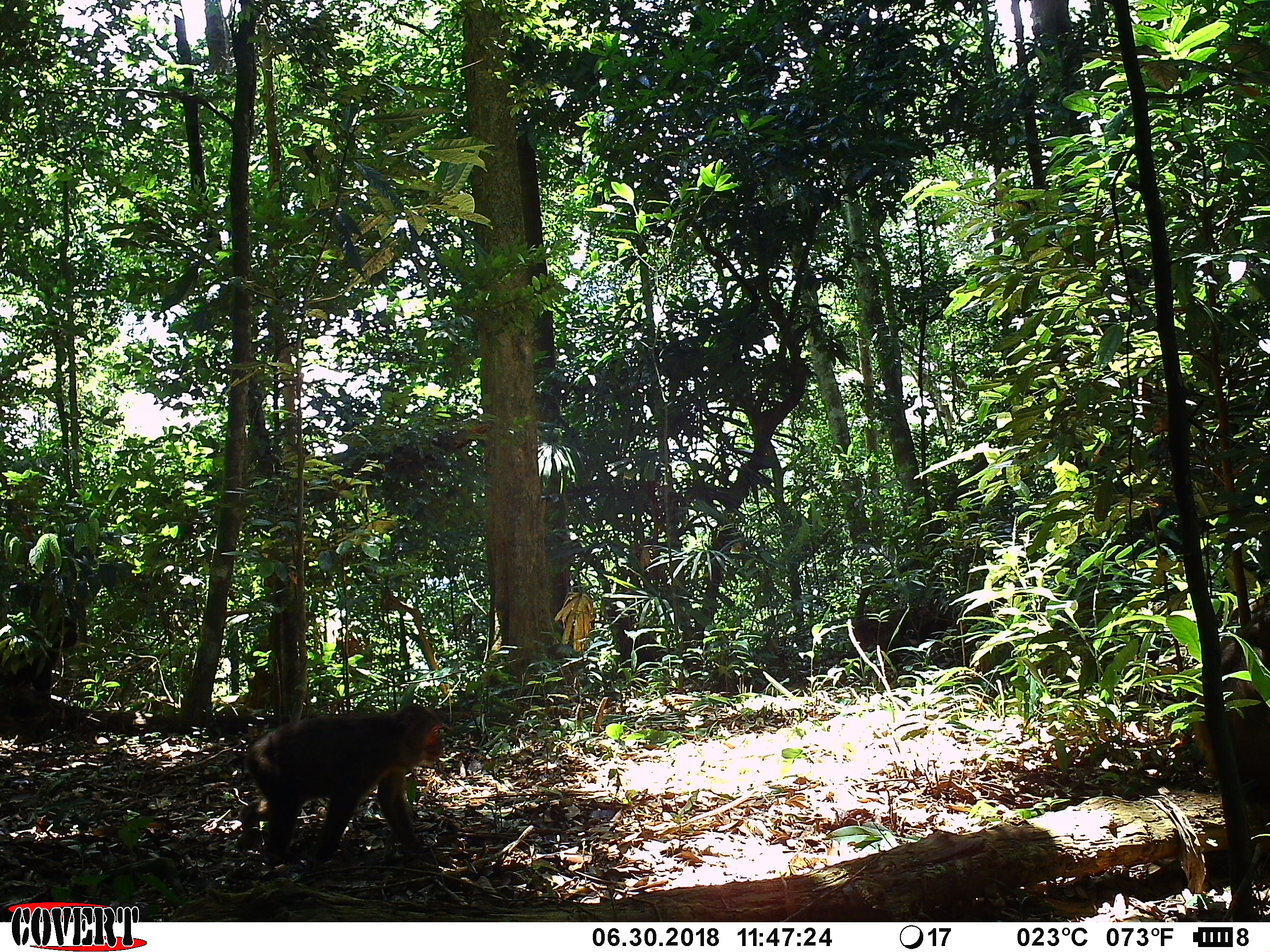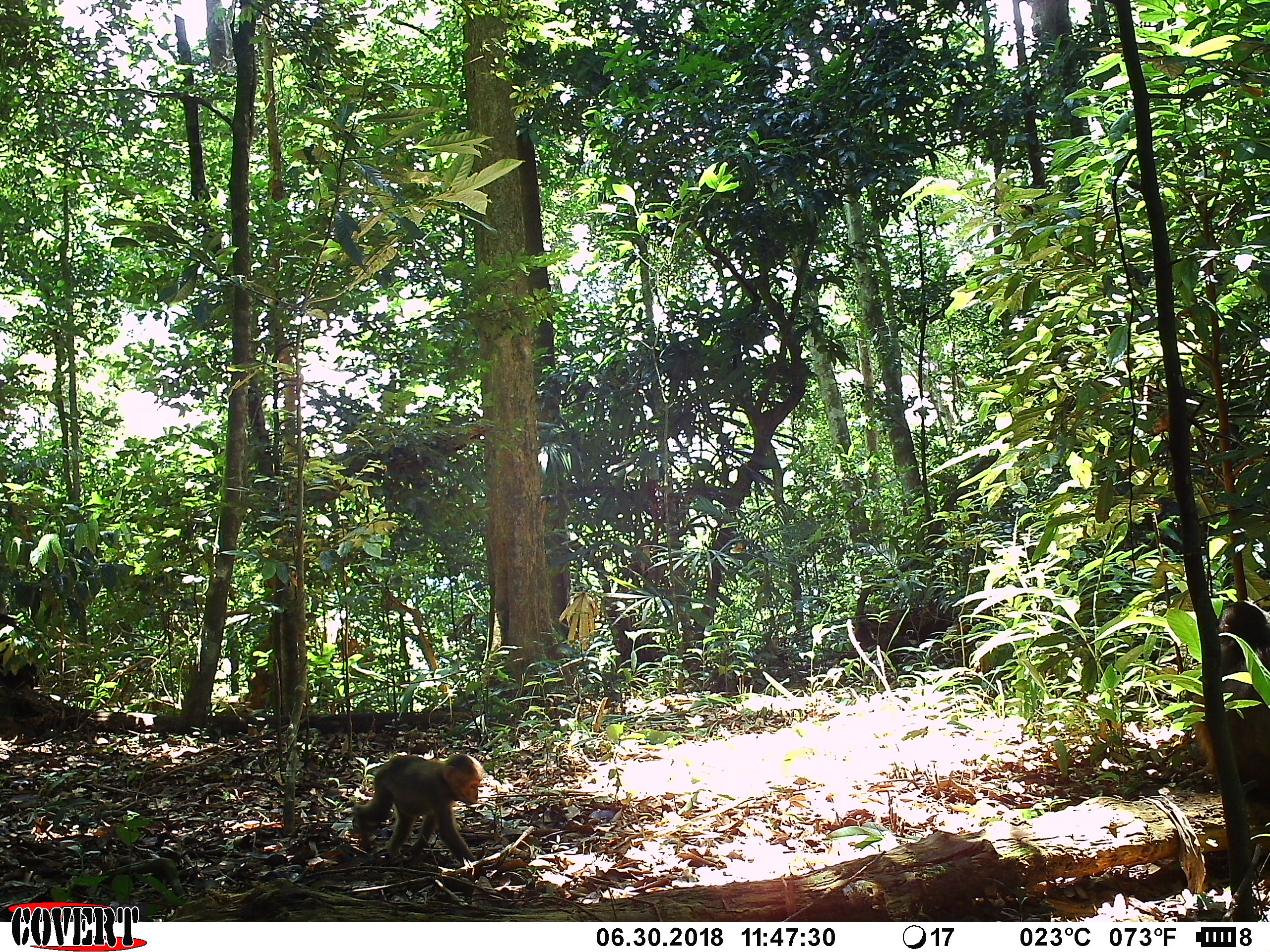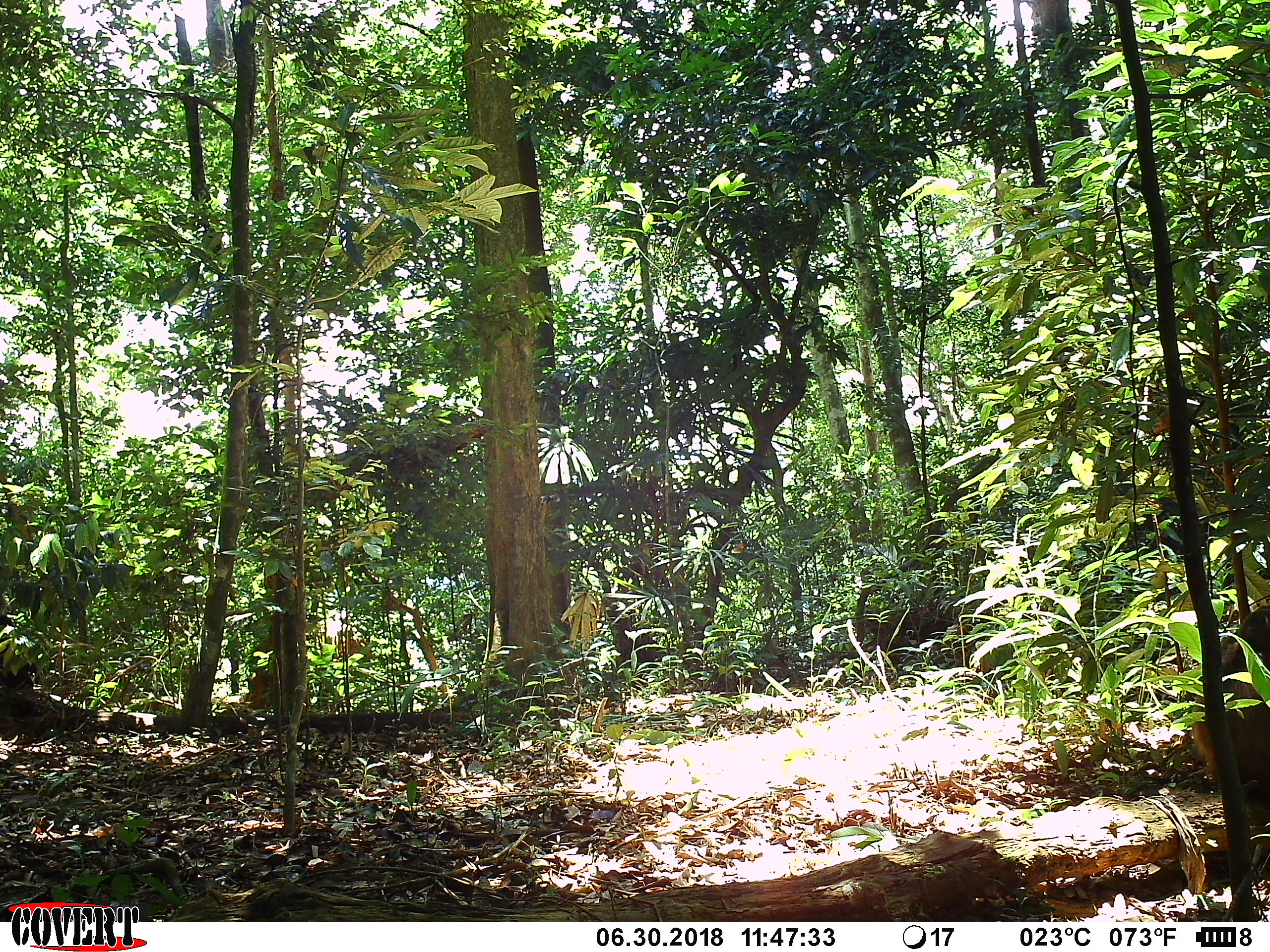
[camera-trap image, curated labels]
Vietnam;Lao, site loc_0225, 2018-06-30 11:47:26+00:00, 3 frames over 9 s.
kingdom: Animalia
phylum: Chordata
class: Mammalia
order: Primates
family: Cercopithecidae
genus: Macaca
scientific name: Macaca arctoides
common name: stump-tailed macaque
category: stump tailed macaque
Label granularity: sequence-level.